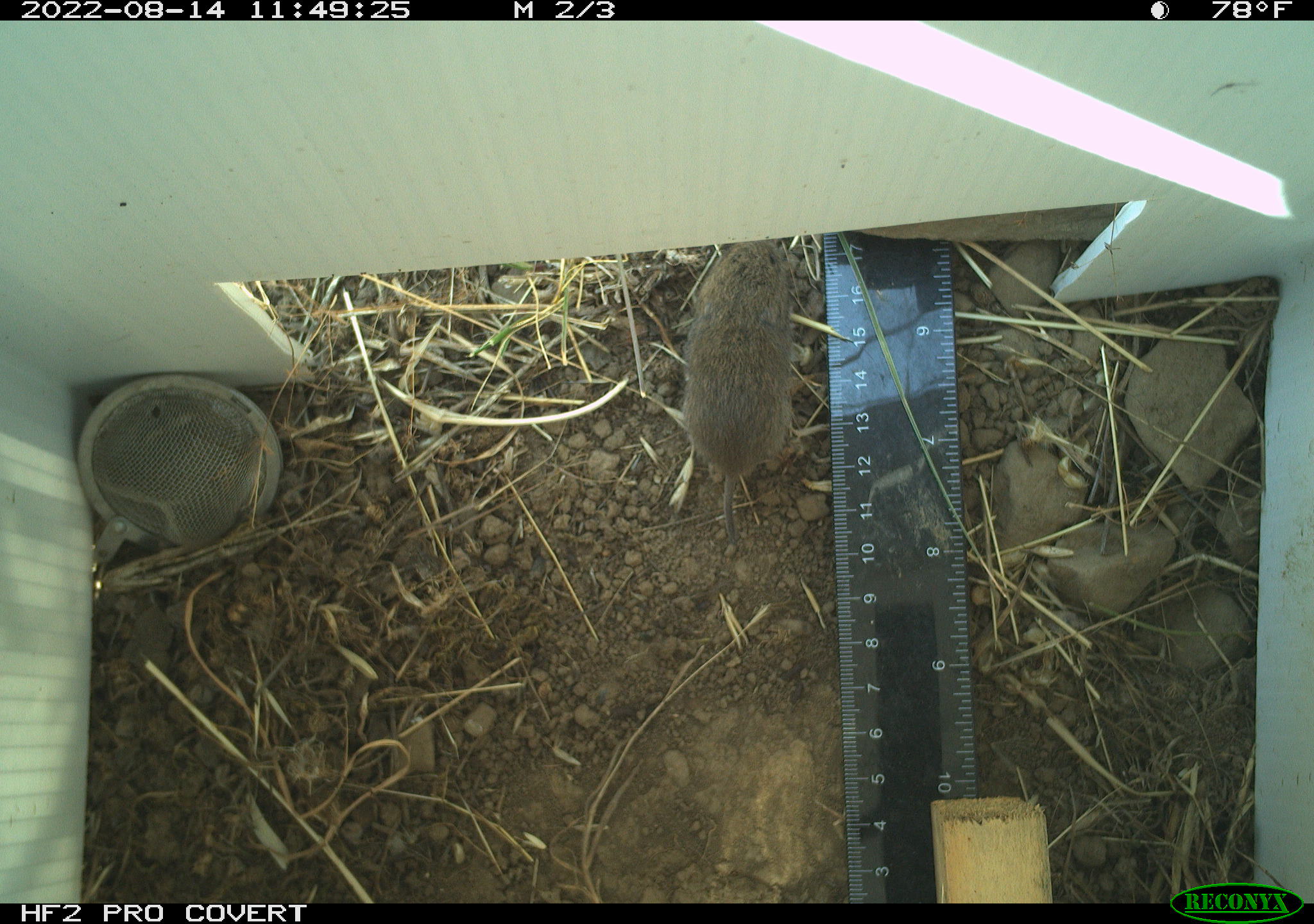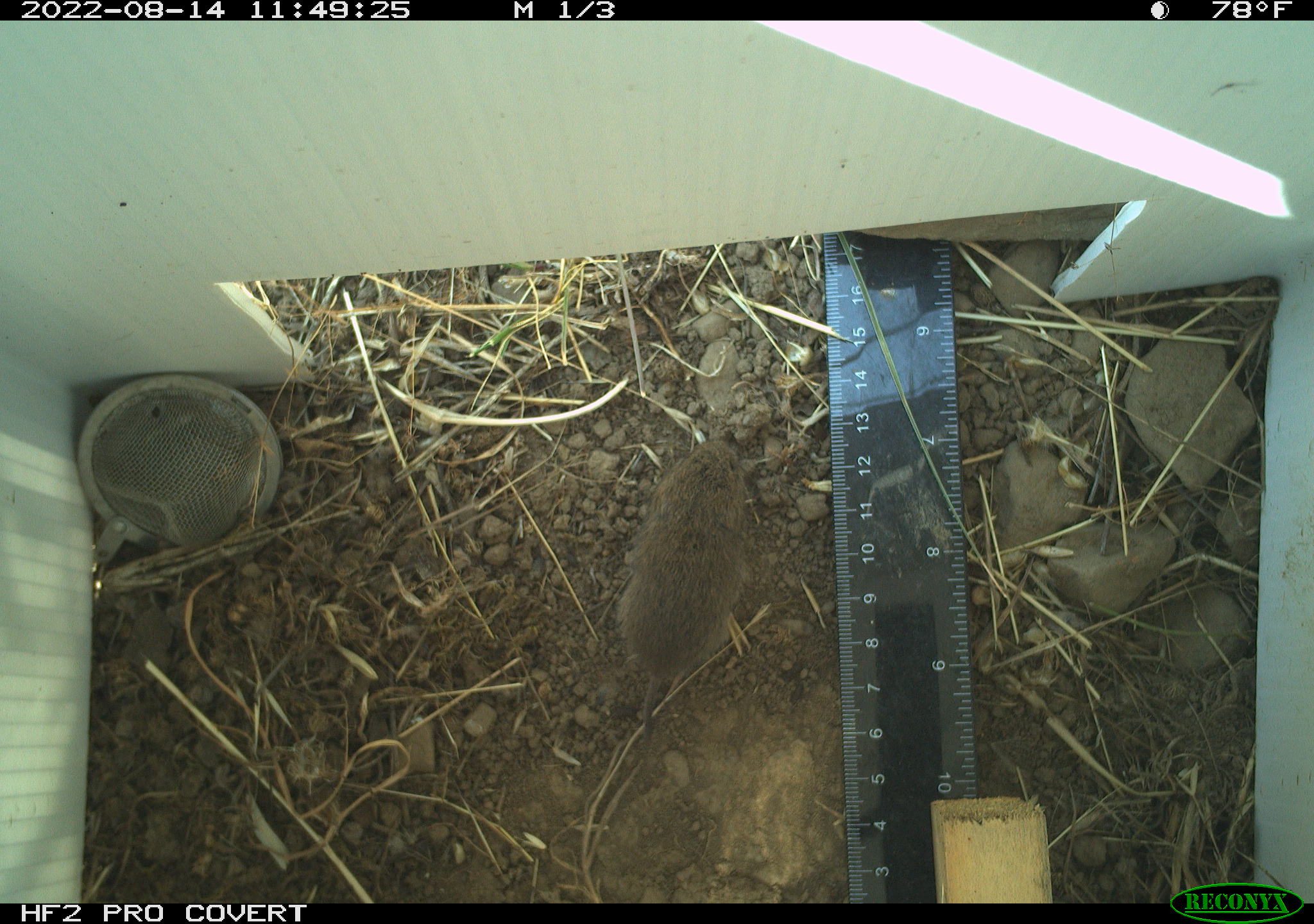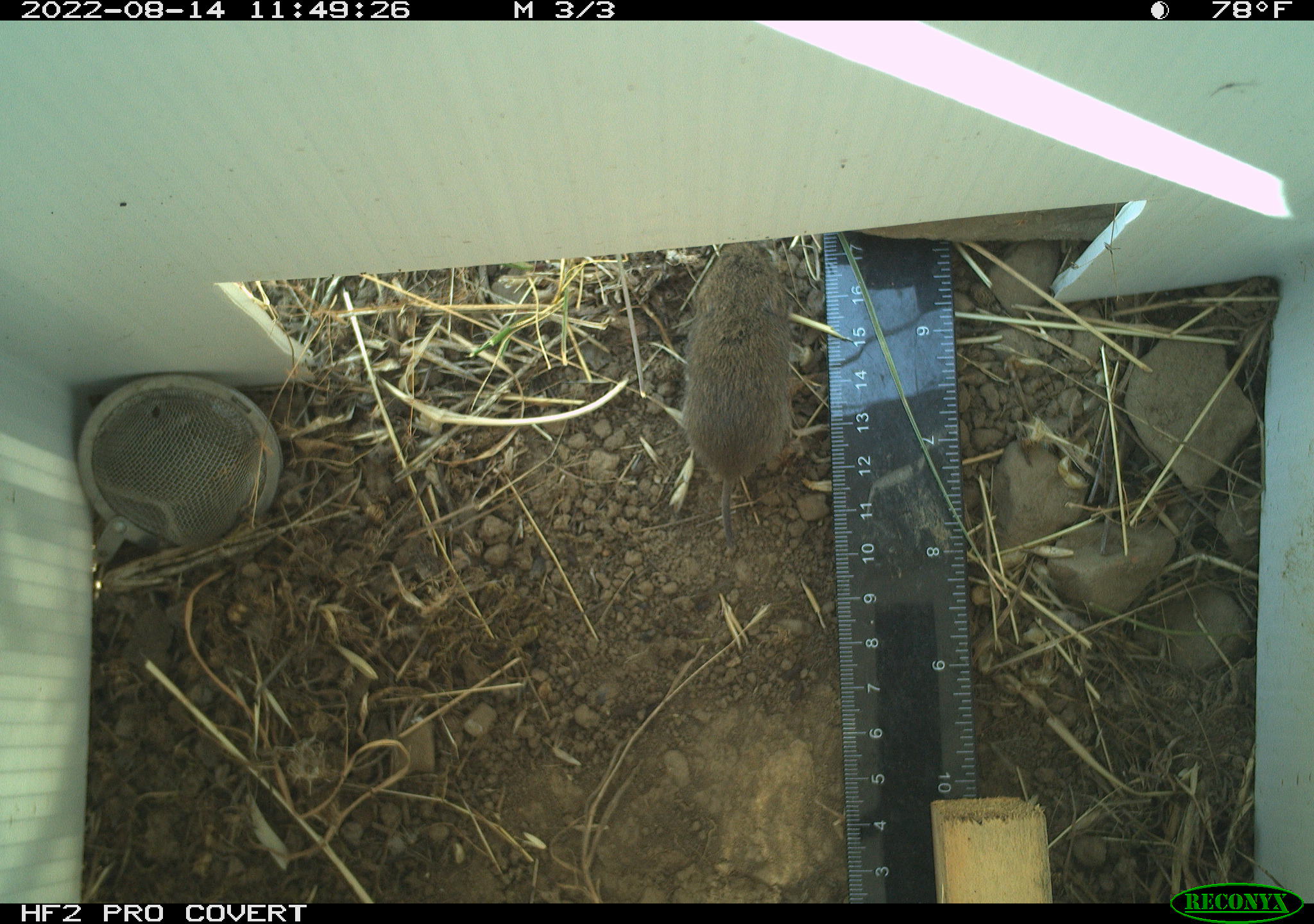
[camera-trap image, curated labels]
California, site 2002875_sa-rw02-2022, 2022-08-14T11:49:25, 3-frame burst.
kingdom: Animalia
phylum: Chordata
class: Mammalia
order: Rodentia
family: Cricetidae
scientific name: Arvicolinae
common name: voles, lemmings, and muskrats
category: arvicolinae subfamily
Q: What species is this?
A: Arvicolinae subfamily (voles, lemmings, and muskrats) (Arvicolinae).